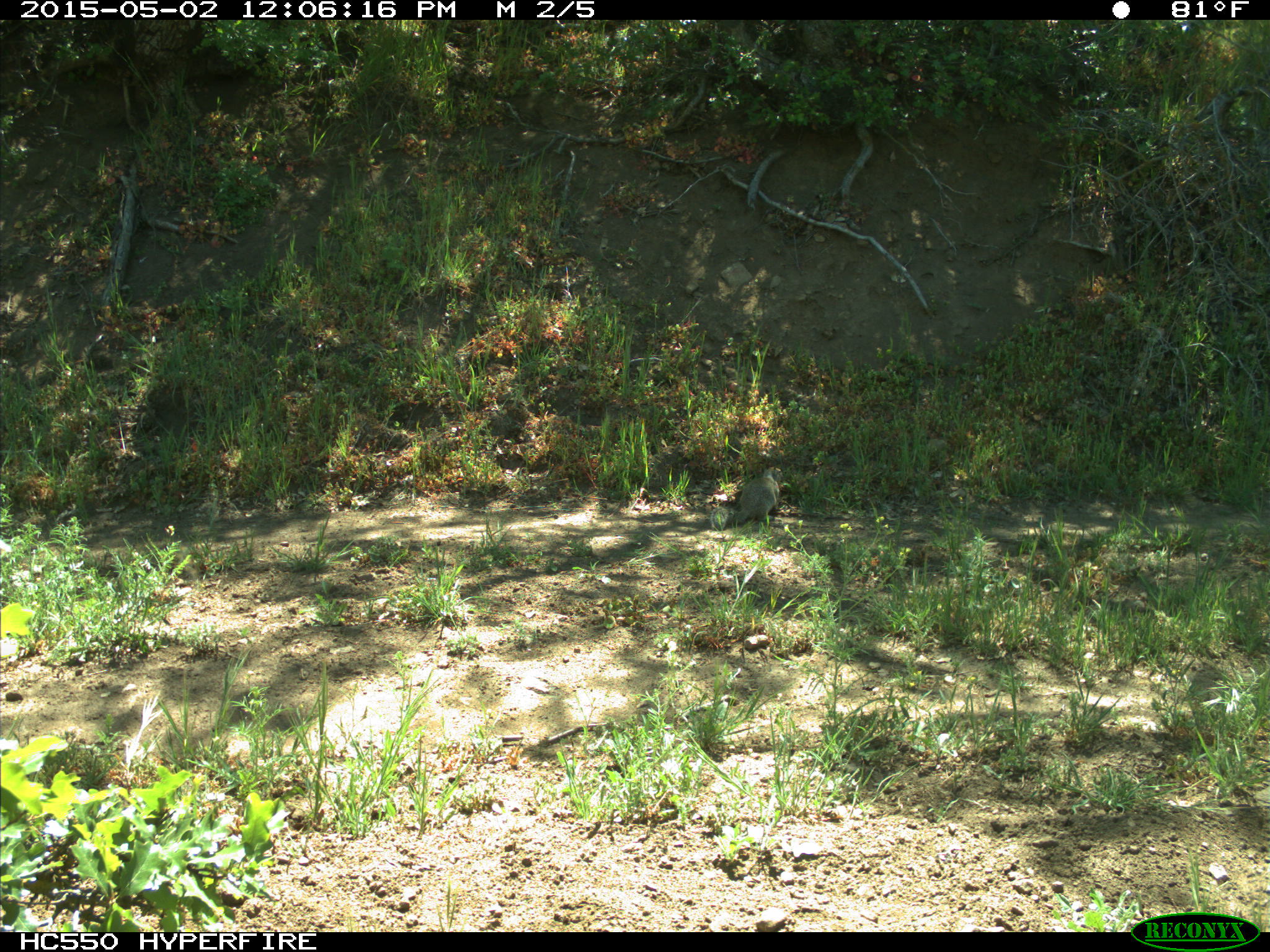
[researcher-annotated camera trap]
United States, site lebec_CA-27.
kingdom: Animalia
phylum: Chordata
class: Mammalia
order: Rodentia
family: Sciuridae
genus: Otospermophilus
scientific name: Otospermophilus beecheyi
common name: california ground squirrel